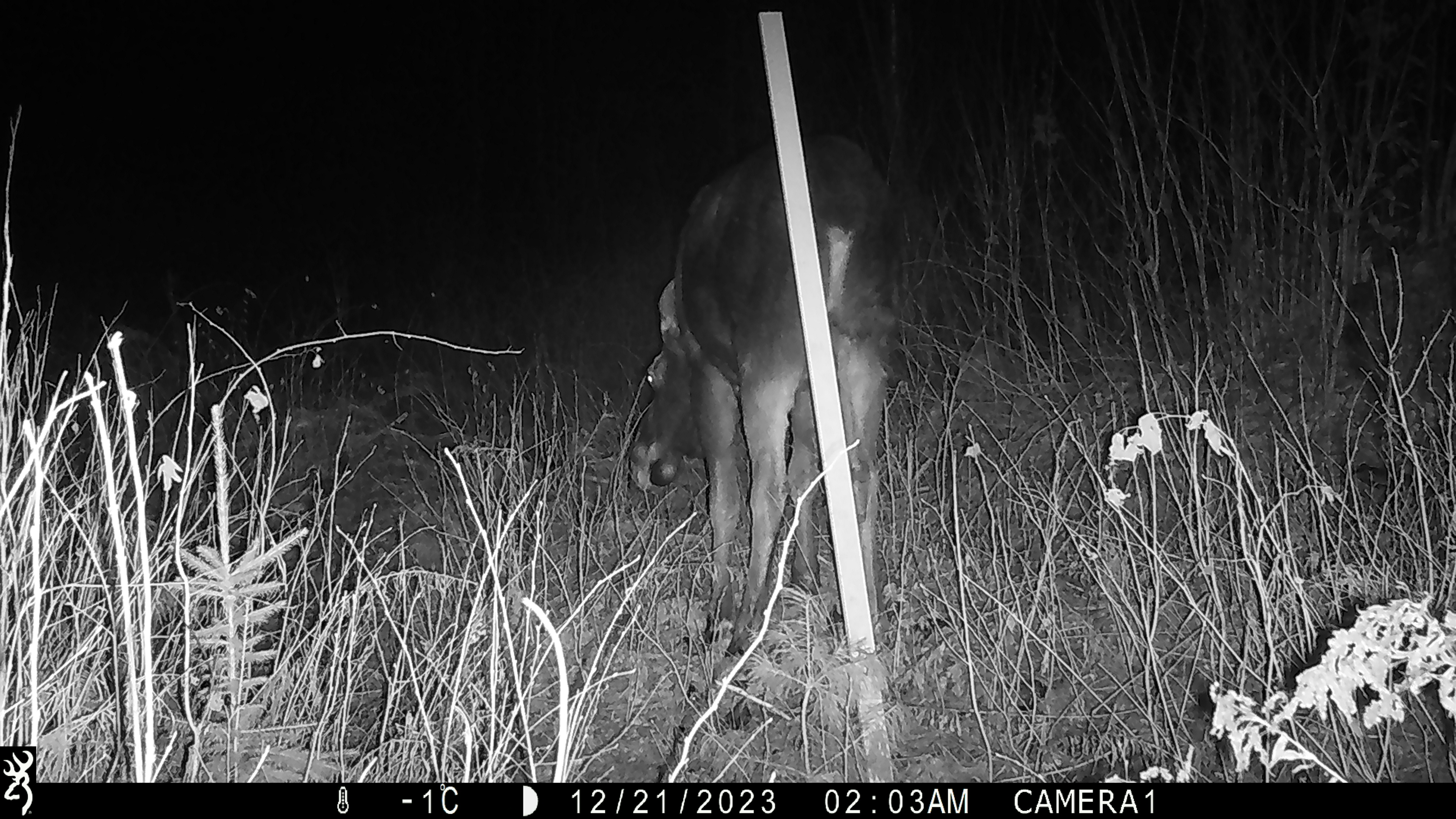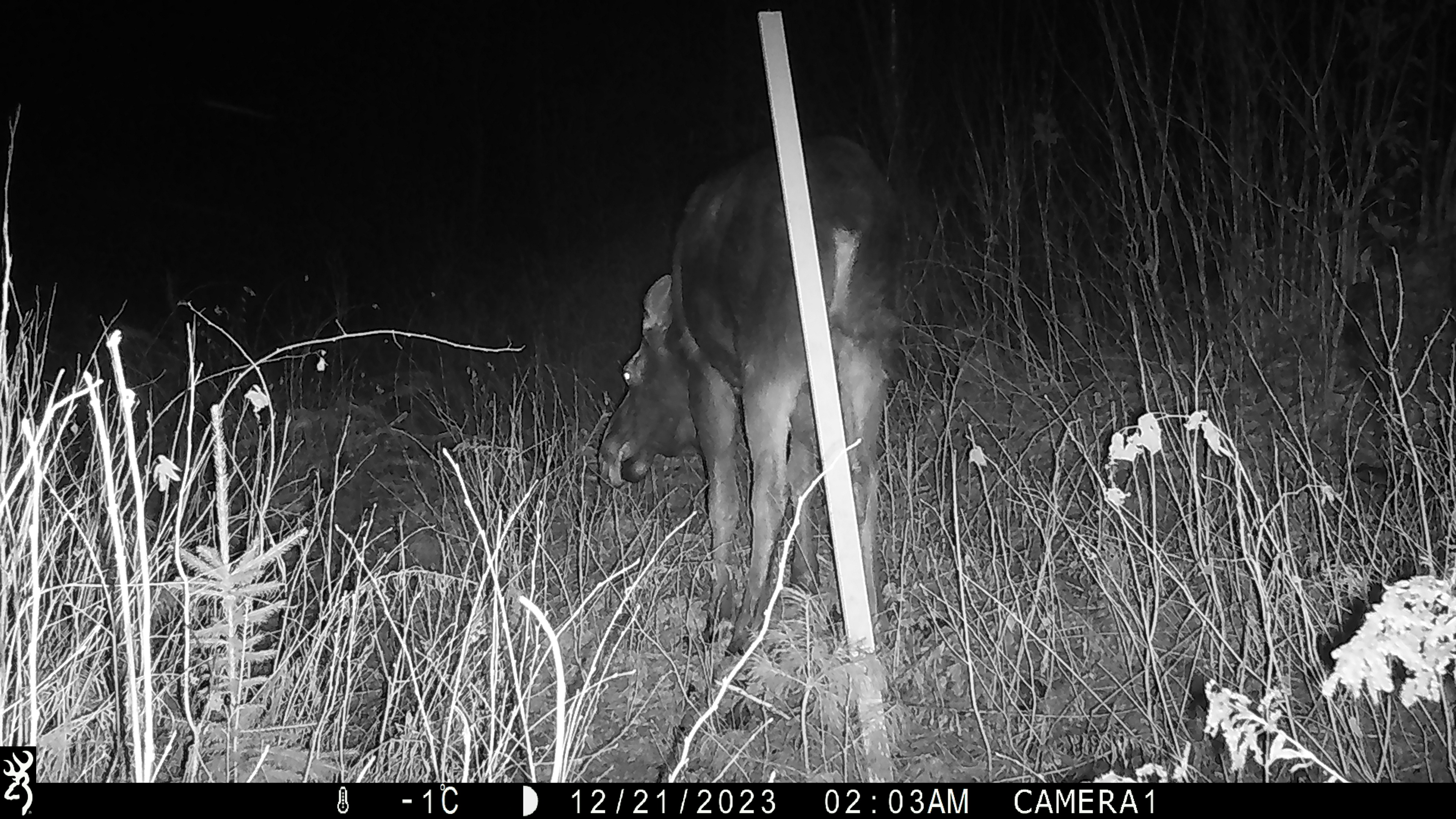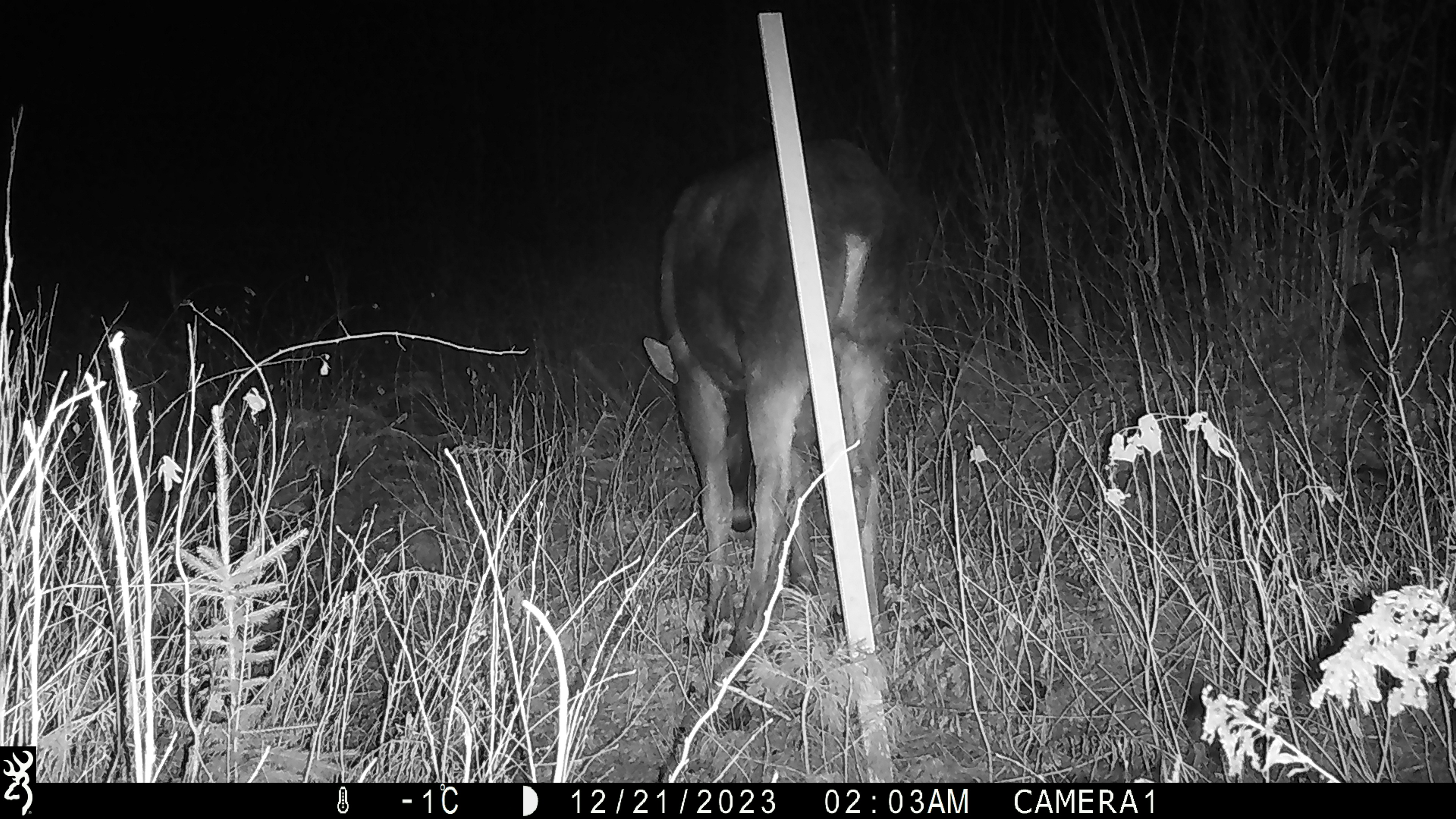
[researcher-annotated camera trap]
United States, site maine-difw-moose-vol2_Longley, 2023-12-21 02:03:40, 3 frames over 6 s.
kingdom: Animalia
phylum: Chordata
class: Mammalia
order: Artiodactyla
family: Cervidae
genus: Alces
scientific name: Alces alces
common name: moose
Moose (Alces alces).